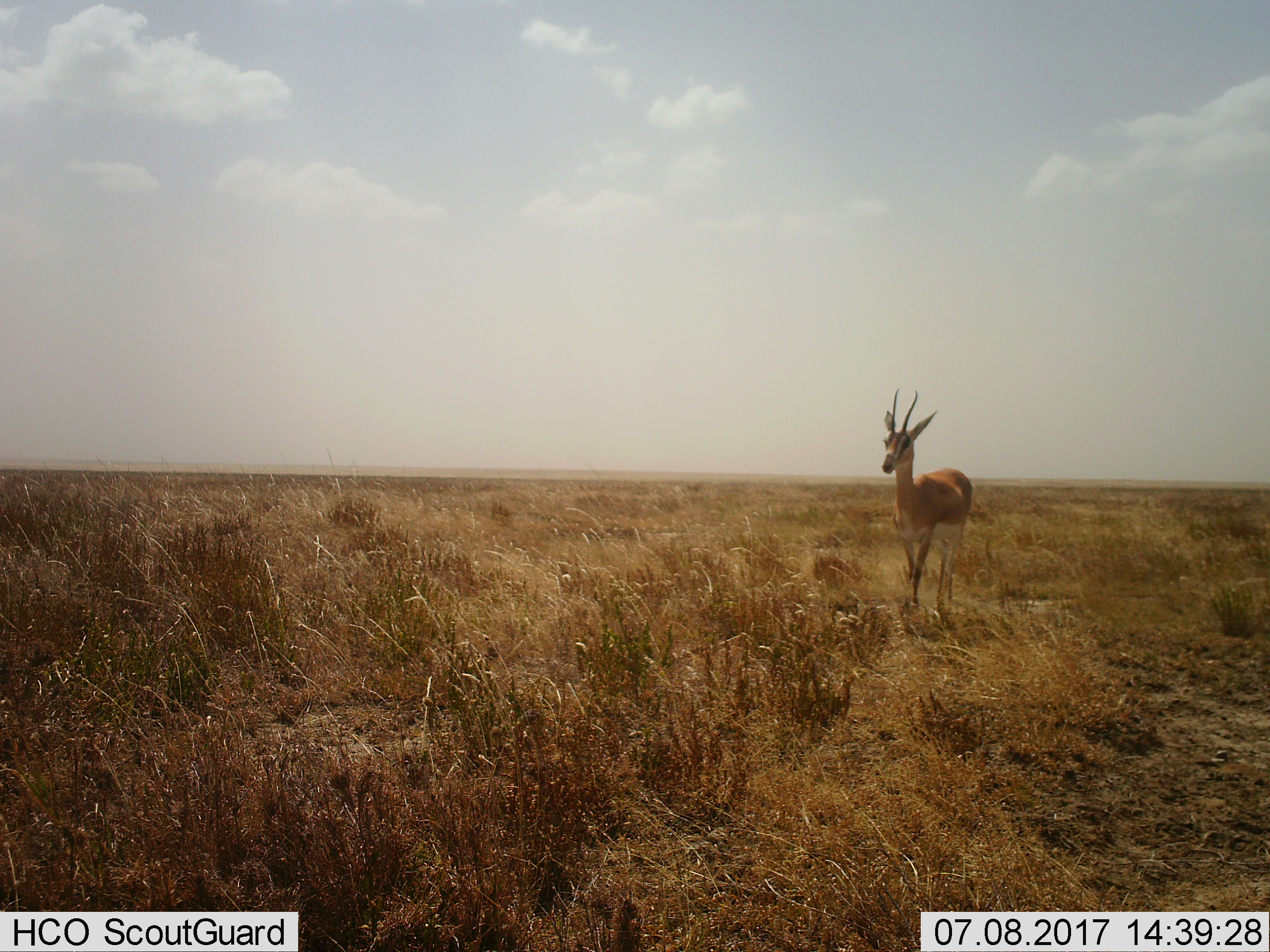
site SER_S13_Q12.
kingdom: Animalia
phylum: Chordata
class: Mammalia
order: Artiodactyla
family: Bovidae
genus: Nanger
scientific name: Nanger granti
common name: grant's gazelle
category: gazellegrants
Gazellegrants (grant's gazelle) (Nanger granti), count 1. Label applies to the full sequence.